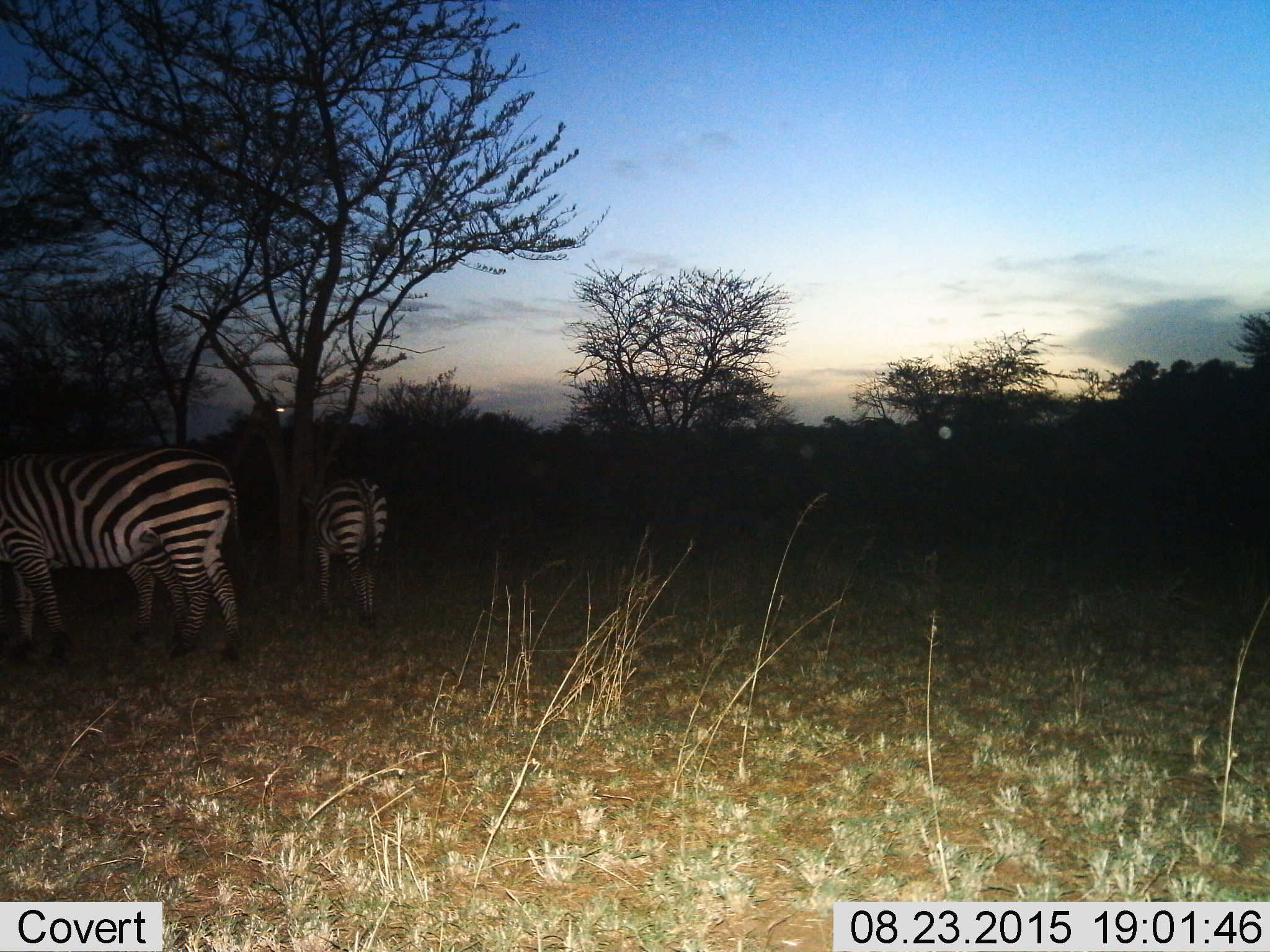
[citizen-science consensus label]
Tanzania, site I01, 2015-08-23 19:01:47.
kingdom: Animalia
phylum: Chordata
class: Mammalia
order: Perissodactyla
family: Equidae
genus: Equus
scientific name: Equus quagga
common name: plains zebra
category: zebra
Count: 3.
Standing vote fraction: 80%.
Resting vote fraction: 10%.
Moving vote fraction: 40%.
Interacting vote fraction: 10%.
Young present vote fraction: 20%.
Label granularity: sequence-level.